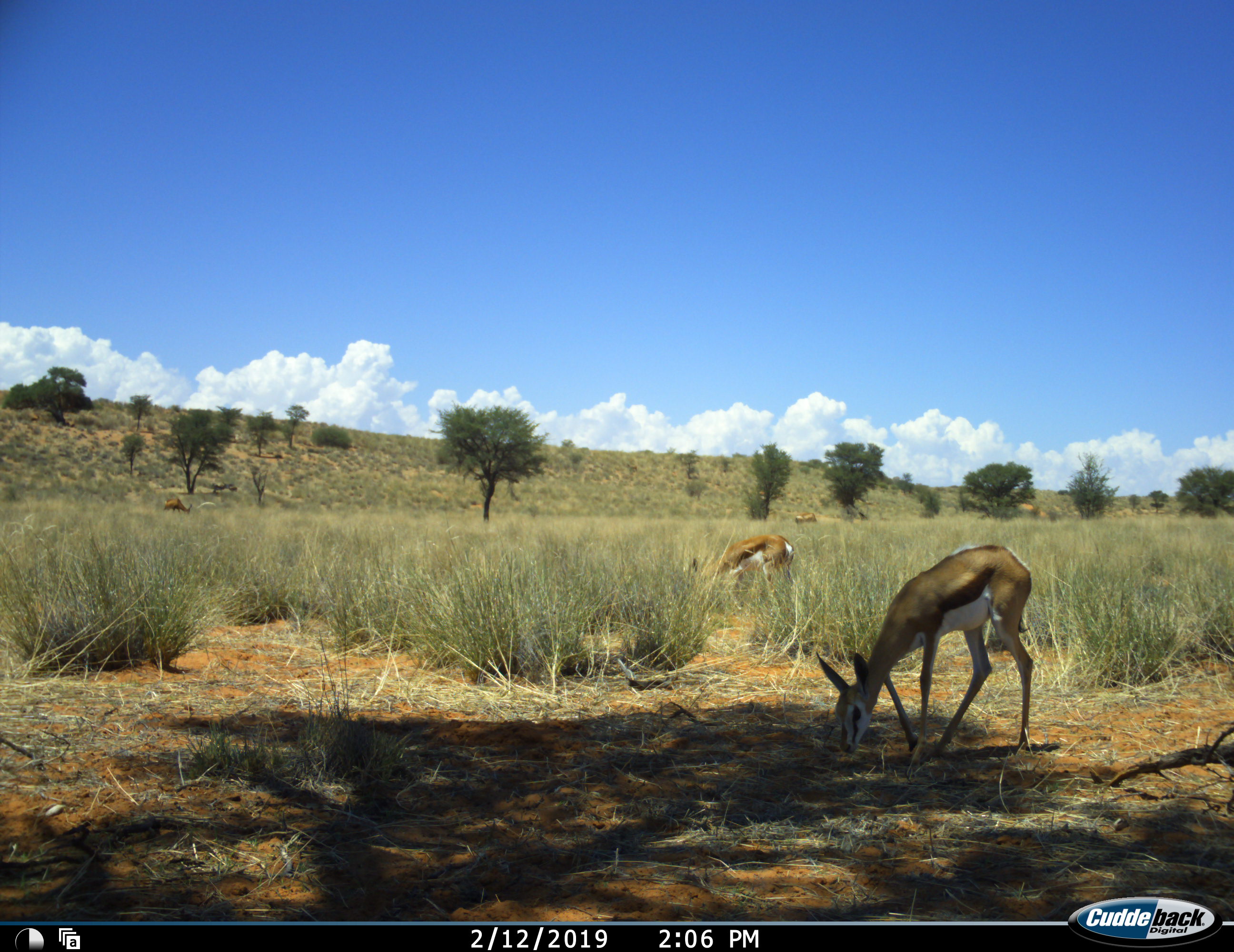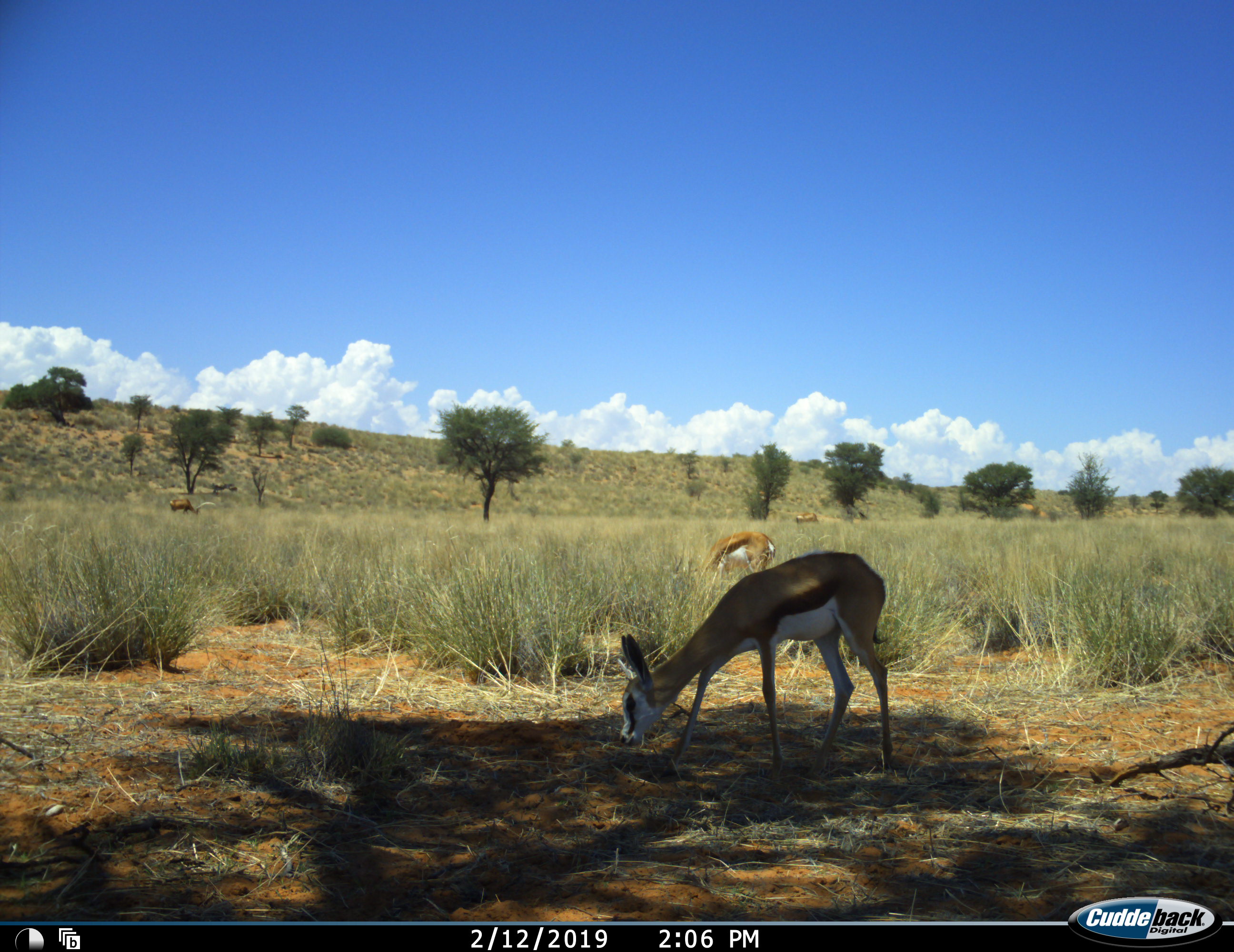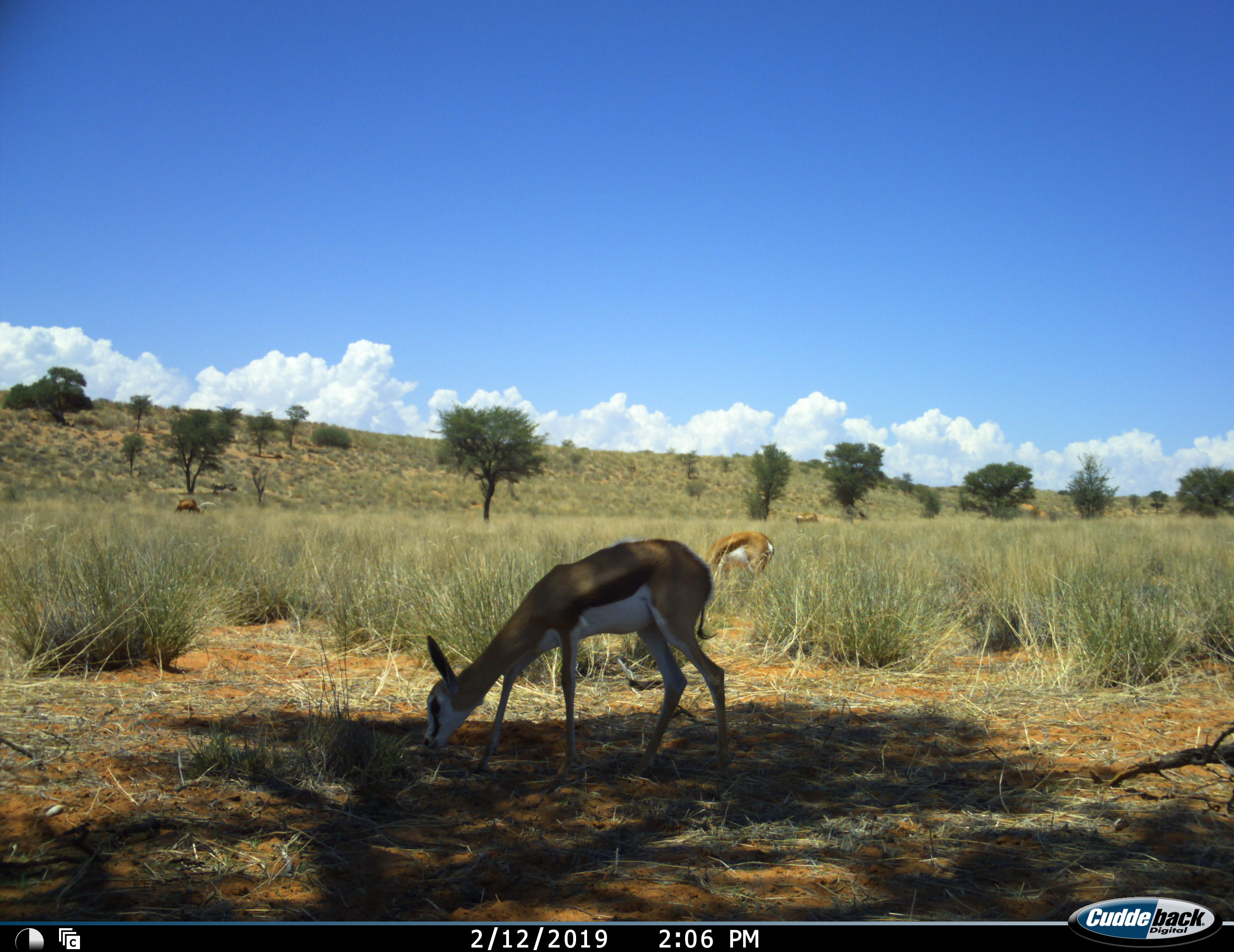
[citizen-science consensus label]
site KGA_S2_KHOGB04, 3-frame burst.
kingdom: Animalia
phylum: Chordata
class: Mammalia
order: Artiodactyla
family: Bovidae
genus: Antidorcas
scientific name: Antidorcas marsupialis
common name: springbok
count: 3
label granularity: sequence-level